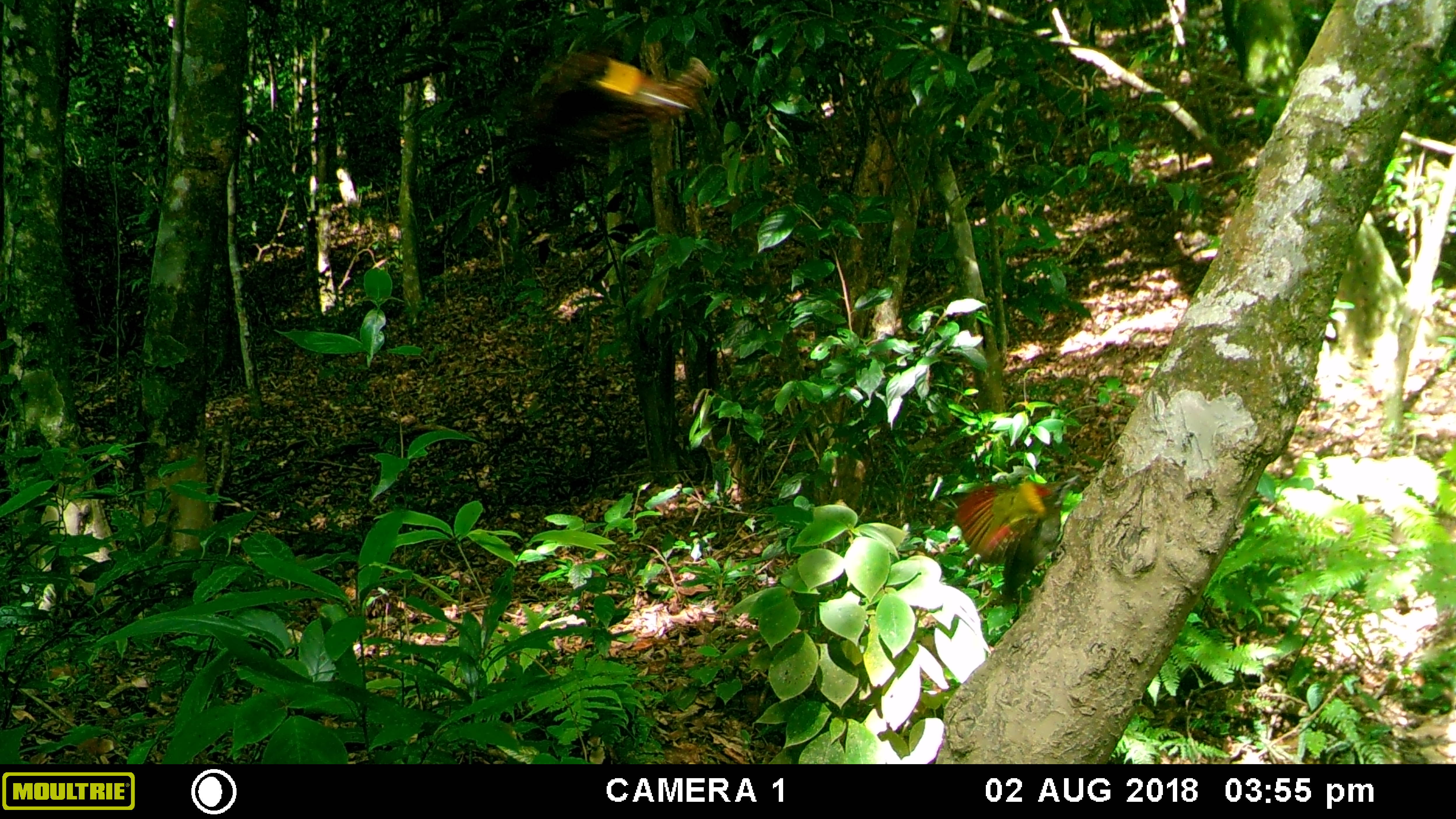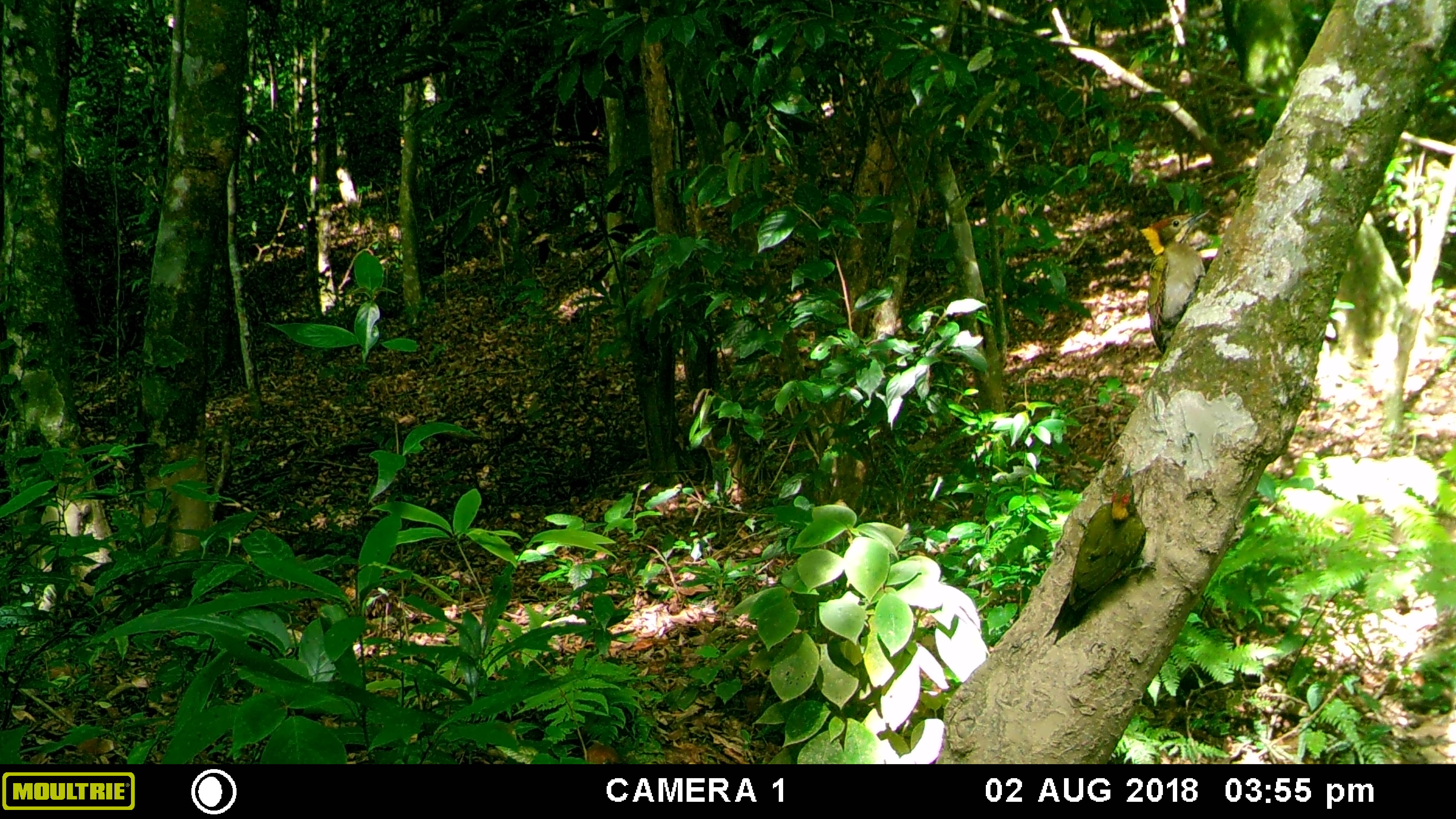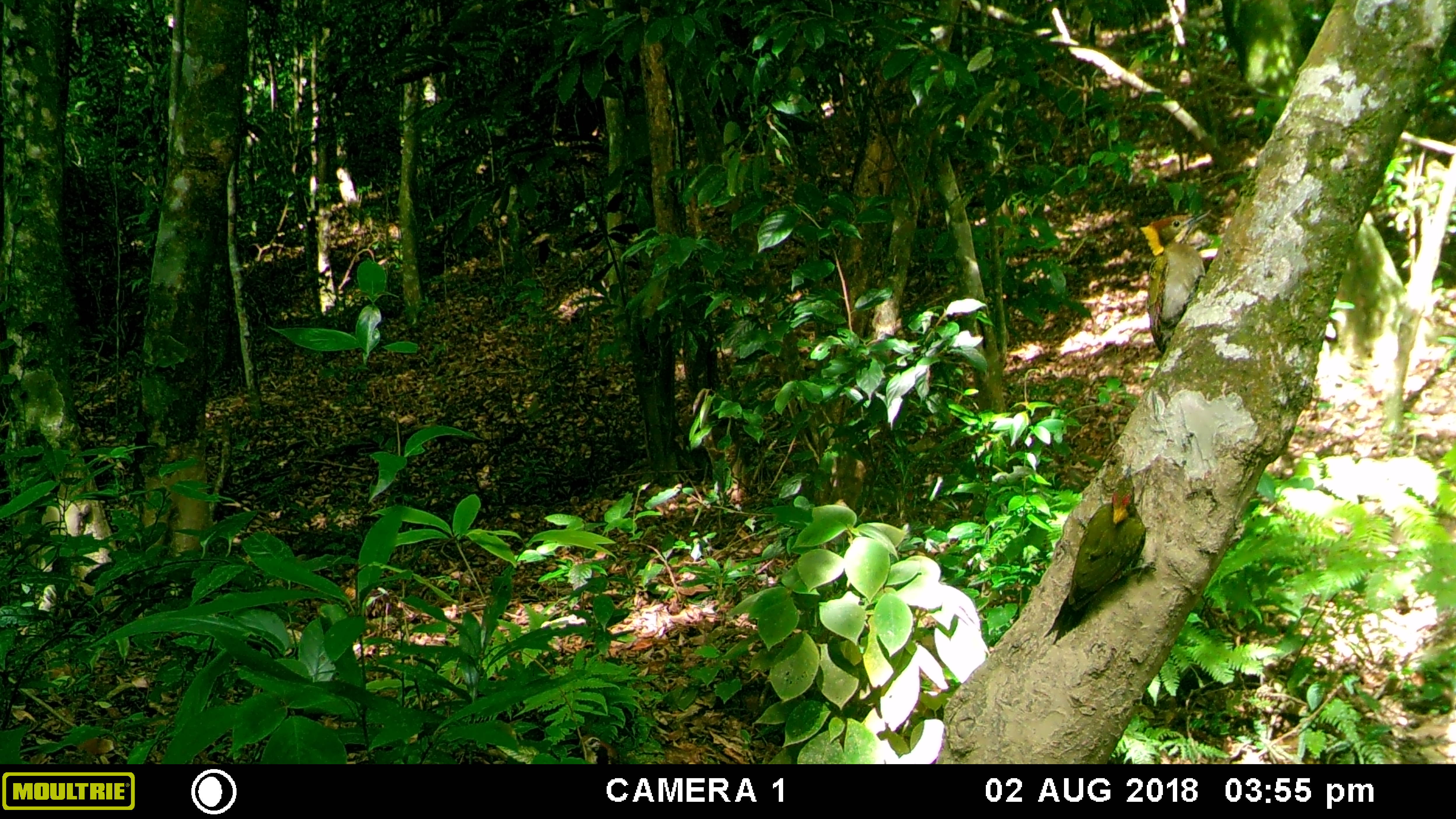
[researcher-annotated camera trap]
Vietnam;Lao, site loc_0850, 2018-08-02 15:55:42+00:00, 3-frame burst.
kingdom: Animalia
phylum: Chordata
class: Aves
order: Piciformes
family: Picidae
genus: Picus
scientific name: Picus chlorolophus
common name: lesser yellownape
Lesser yellownape (Picus chlorolophus). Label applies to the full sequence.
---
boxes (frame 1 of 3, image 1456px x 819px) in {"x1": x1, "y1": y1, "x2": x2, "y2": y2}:
lesser yellownape: {"x1": 952, "y1": 473, "x2": 1080, "y2": 594}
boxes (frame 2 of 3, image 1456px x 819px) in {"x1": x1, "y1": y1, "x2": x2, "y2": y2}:
lesser yellownape: {"x1": 1043, "y1": 458, "x2": 1156, "y2": 645}; {"x1": 1138, "y1": 207, "x2": 1210, "y2": 353}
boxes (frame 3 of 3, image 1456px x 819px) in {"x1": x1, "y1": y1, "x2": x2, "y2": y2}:
lesser yellownape: {"x1": 1043, "y1": 458, "x2": 1156, "y2": 645}; {"x1": 1138, "y1": 207, "x2": 1210, "y2": 353}